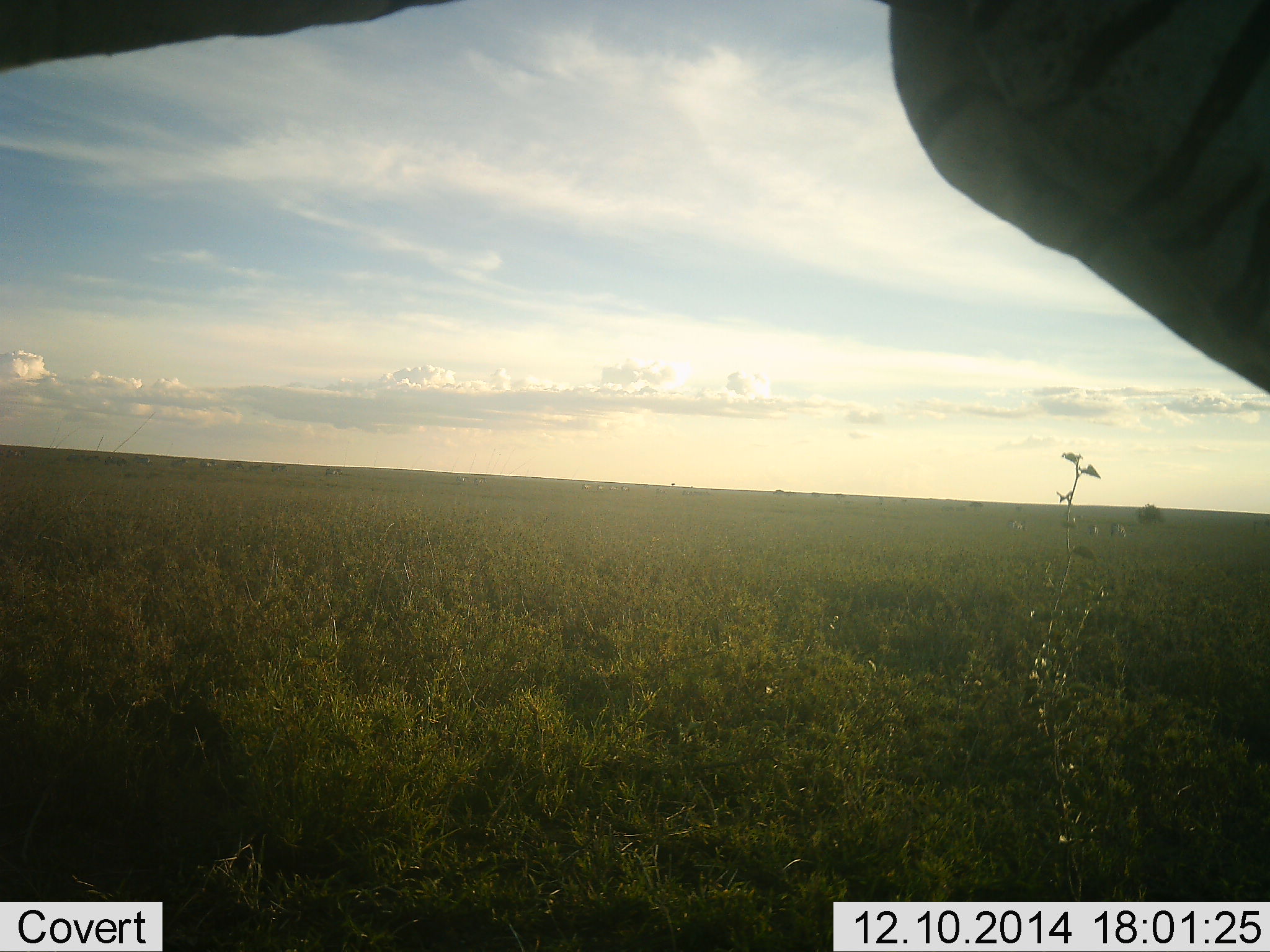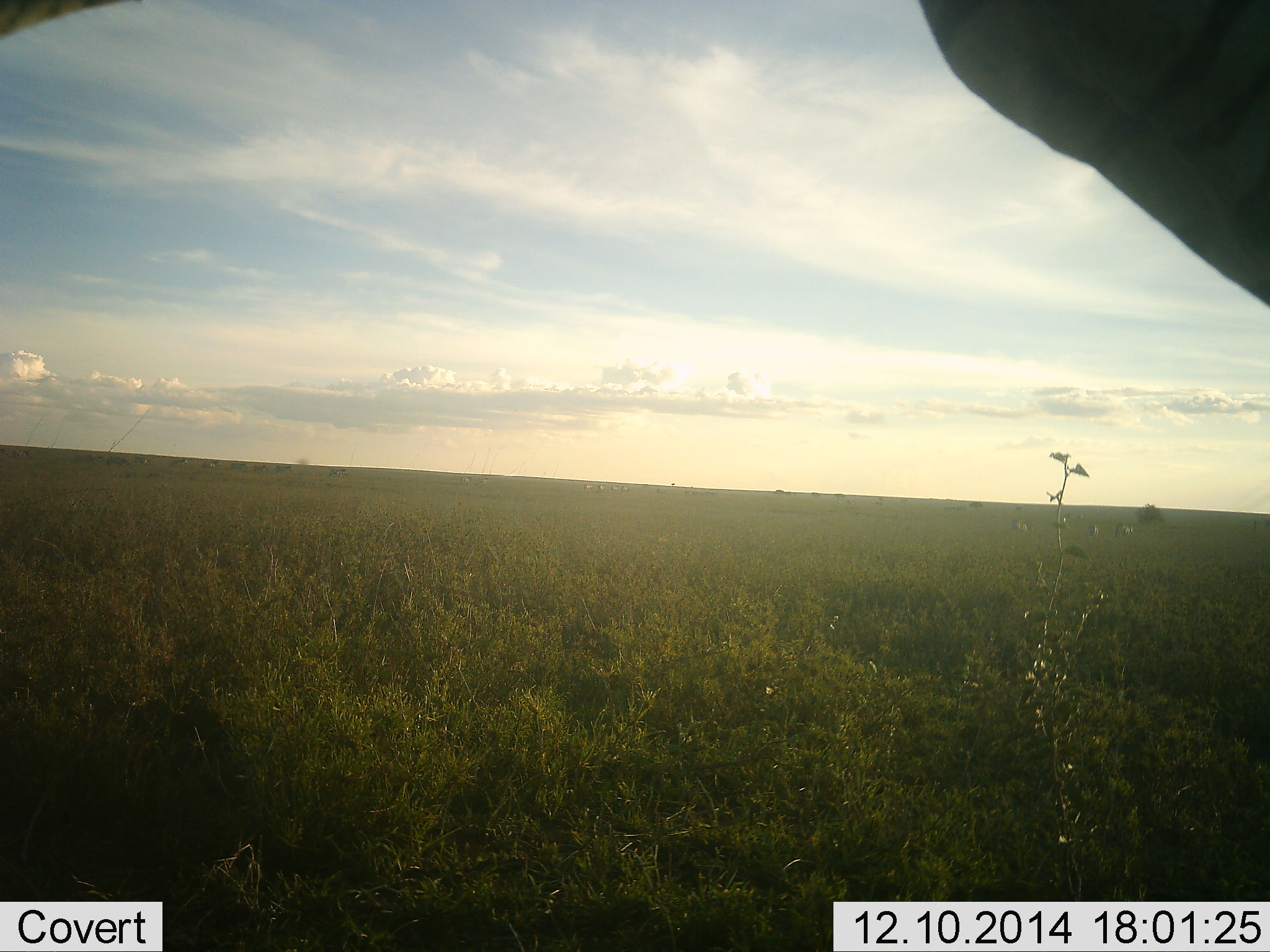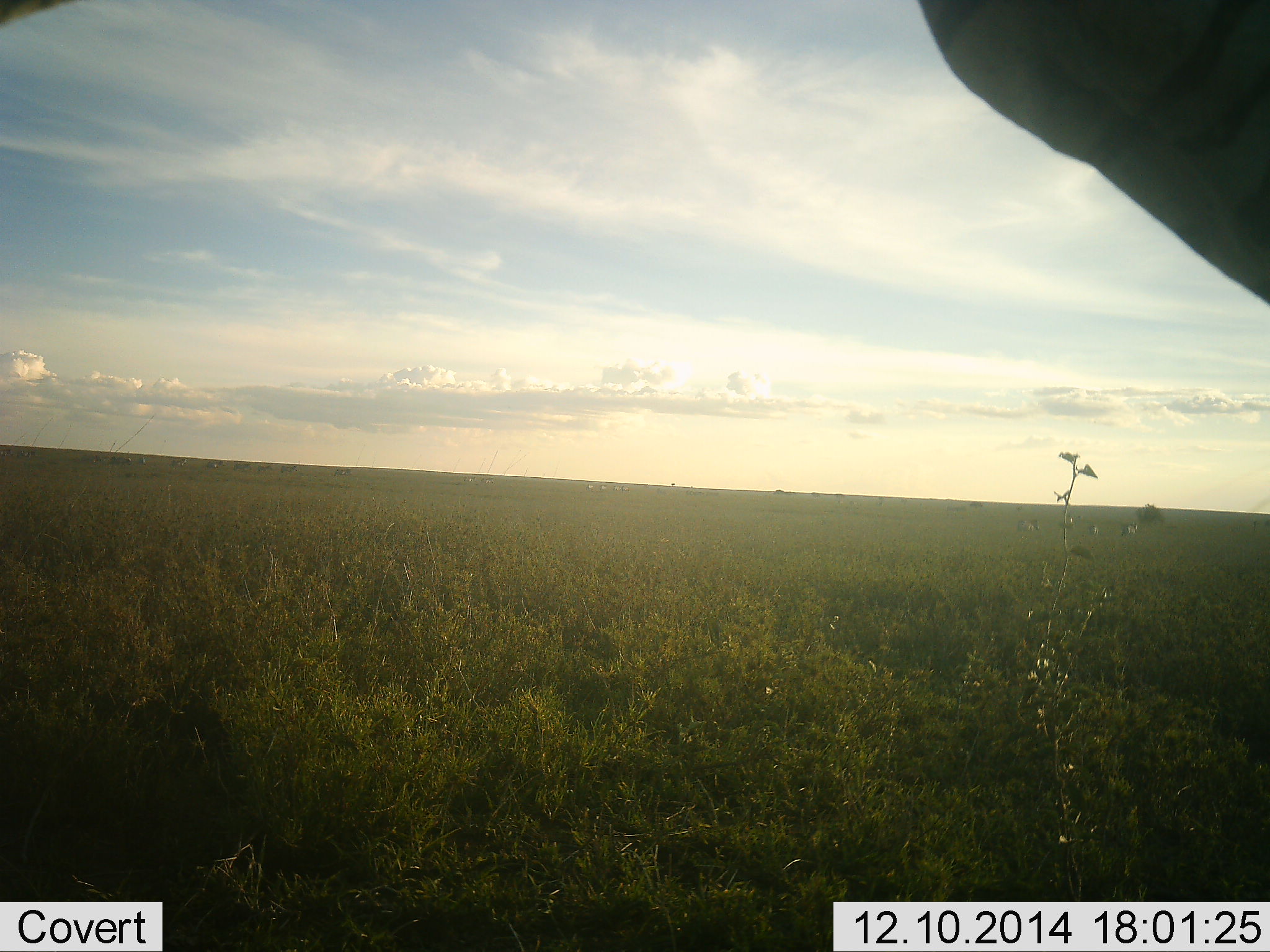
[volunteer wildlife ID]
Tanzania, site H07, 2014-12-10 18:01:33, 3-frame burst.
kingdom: Animalia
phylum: Chordata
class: Mammalia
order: Perissodactyla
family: Equidae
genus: Equus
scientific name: Equus quagga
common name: plains zebra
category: zebra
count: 1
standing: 90%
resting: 0%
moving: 20%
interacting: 0%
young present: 0%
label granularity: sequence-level